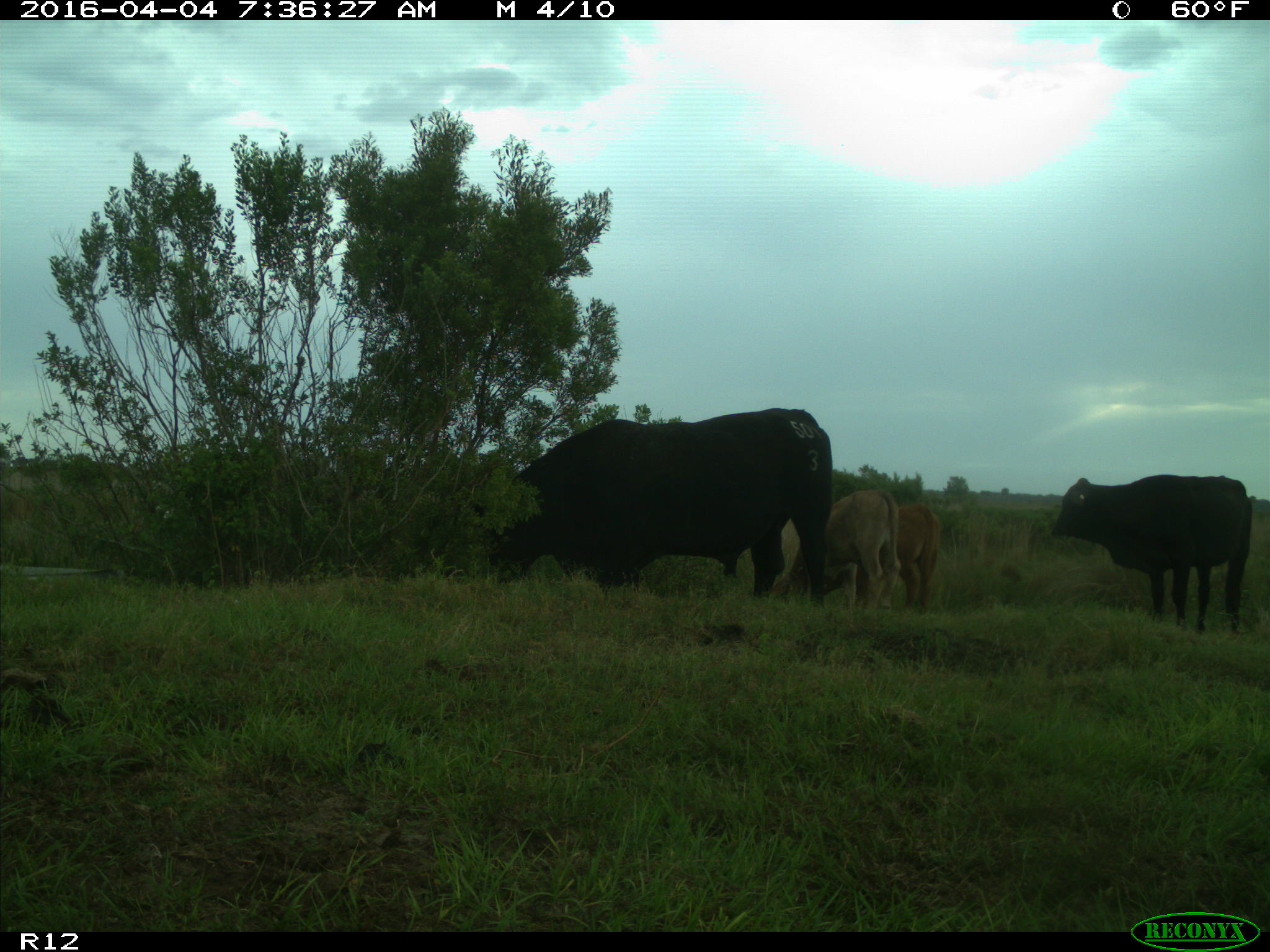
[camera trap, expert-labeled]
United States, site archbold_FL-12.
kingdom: Animalia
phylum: Chordata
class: Mammalia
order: Artiodactyla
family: Bovidae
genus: Bos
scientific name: Bos taurus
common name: domestic cow